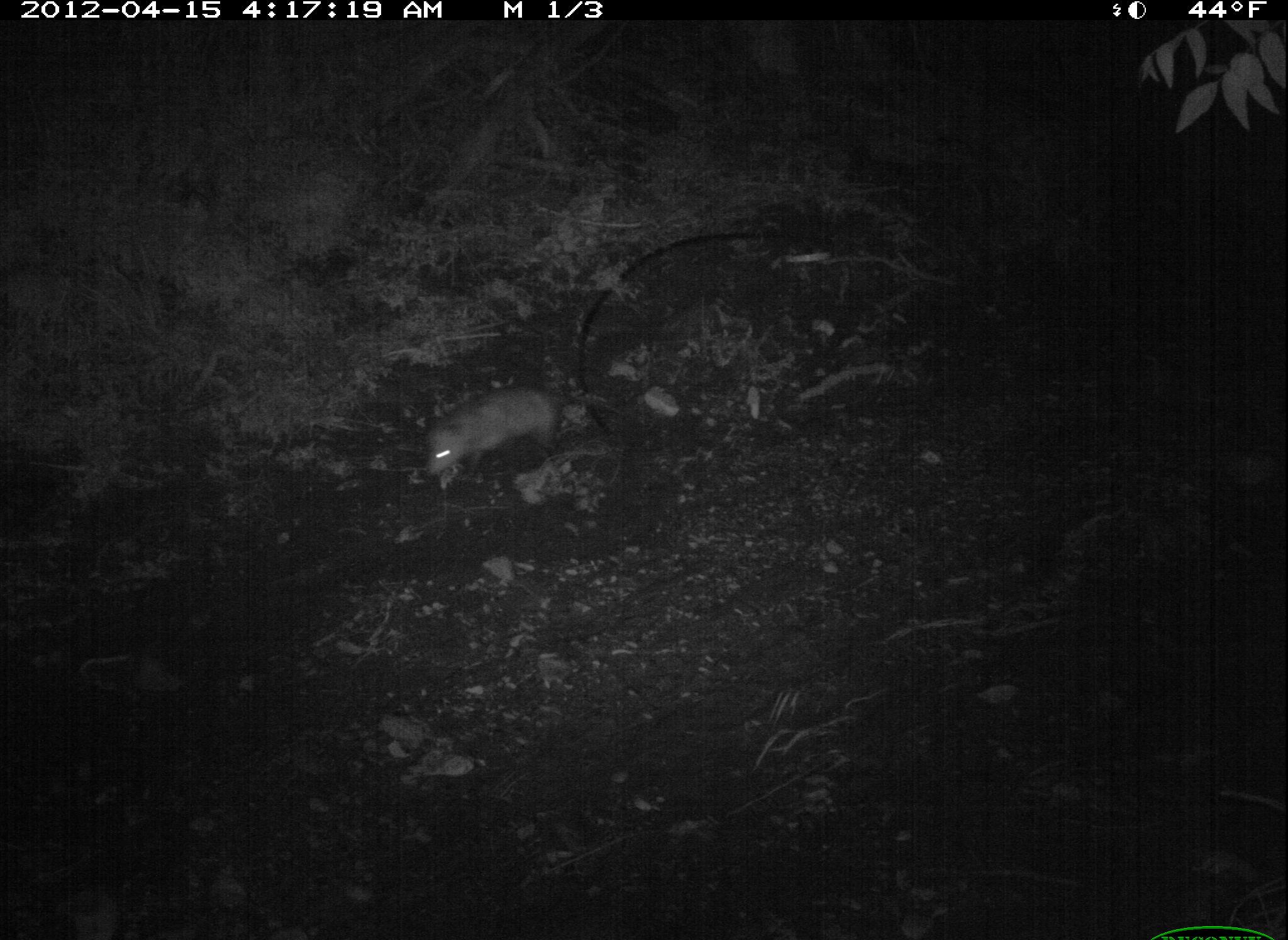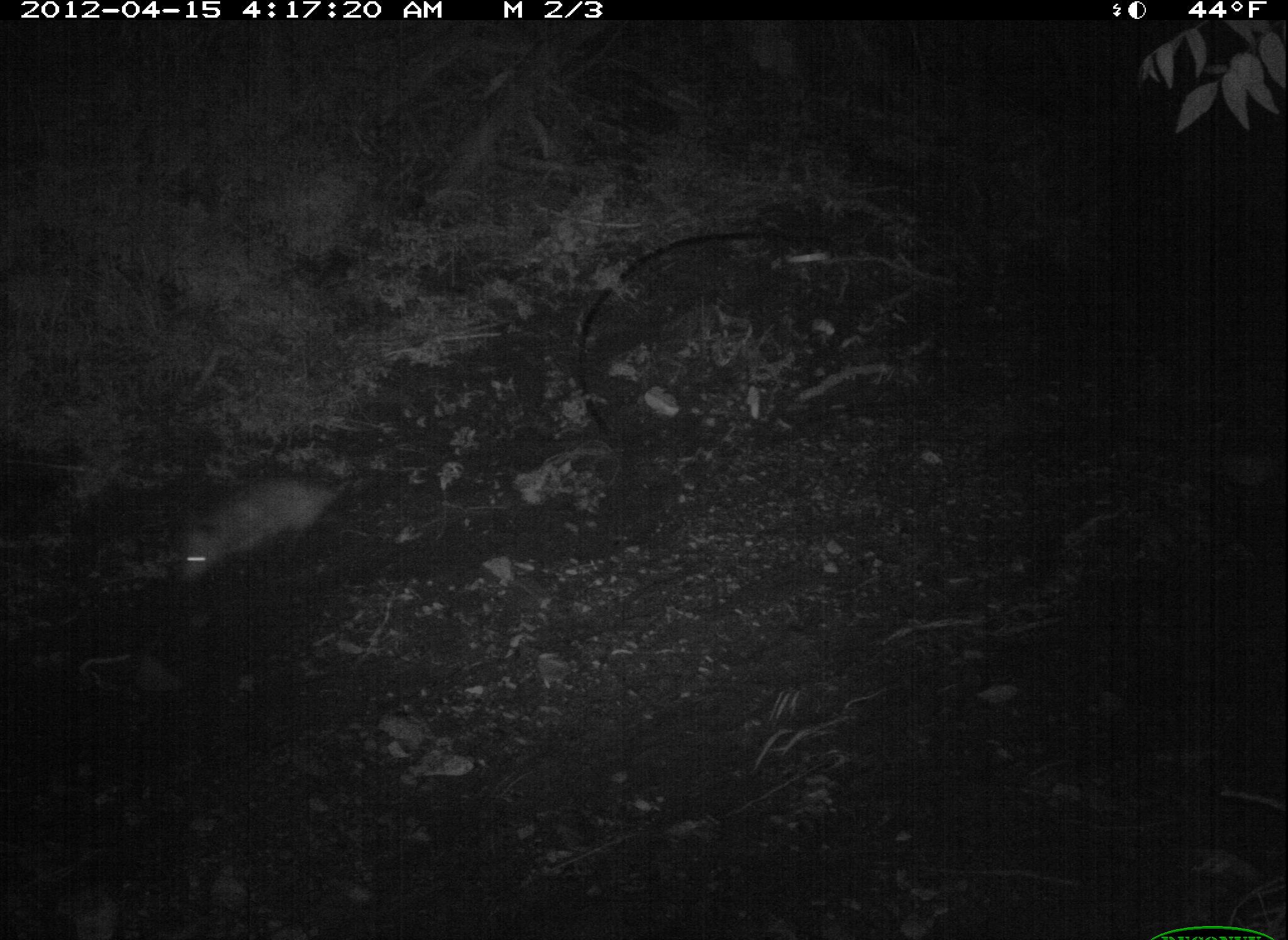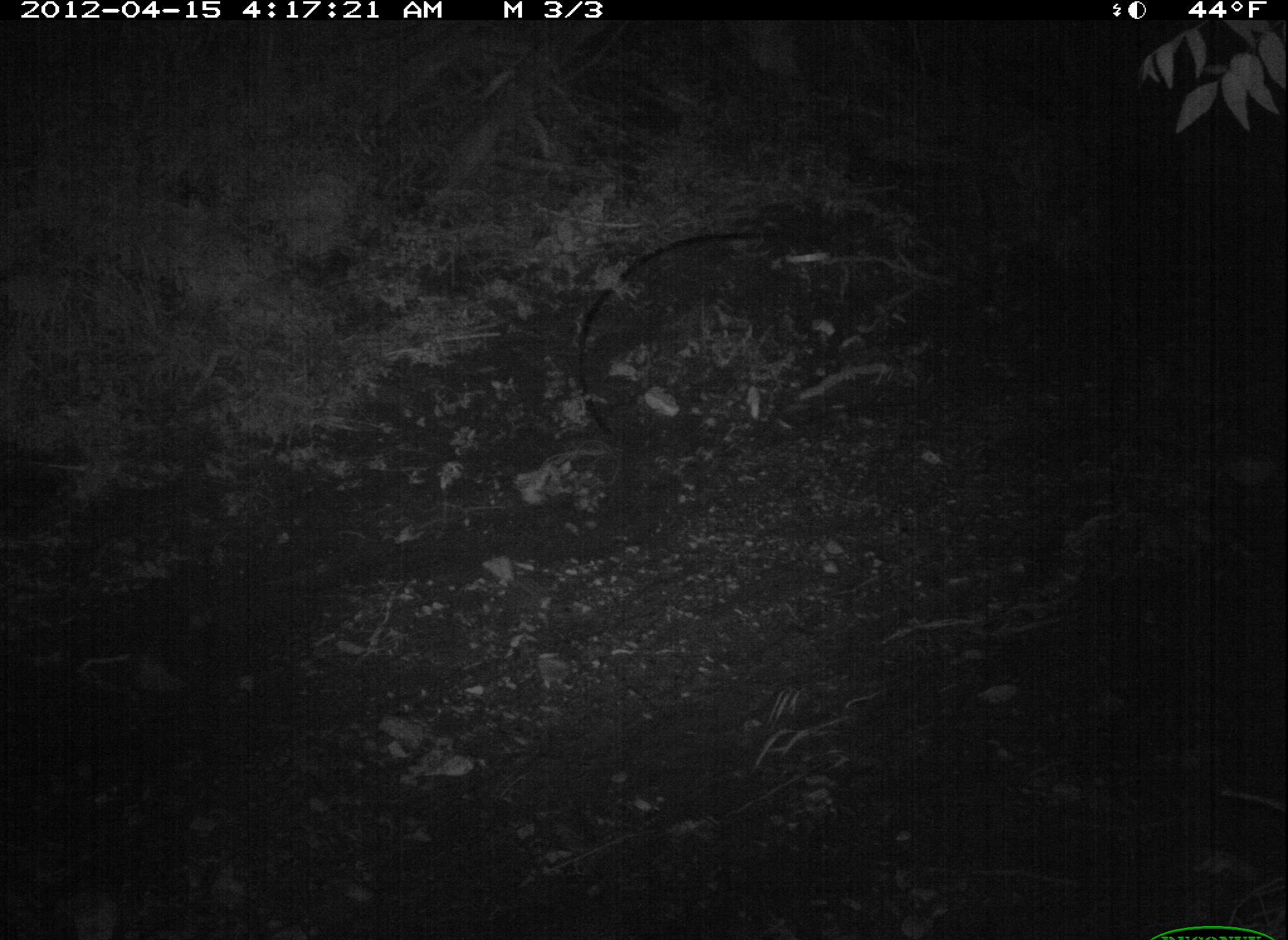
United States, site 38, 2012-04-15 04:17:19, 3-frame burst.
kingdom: Animalia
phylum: Chordata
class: Mammalia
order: Didelphimorphia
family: Didelphidae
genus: Didelphis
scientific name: Didelphis virginiana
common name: virginia opossum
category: opossum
Opossum (virginia opossum) (Didelphis virginiana).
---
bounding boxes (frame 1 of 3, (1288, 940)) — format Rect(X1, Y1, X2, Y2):
opossum: Rect(396, 372, 618, 480)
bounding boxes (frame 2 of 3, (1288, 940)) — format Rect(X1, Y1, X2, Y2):
opossum: Rect(174, 459, 411, 581)